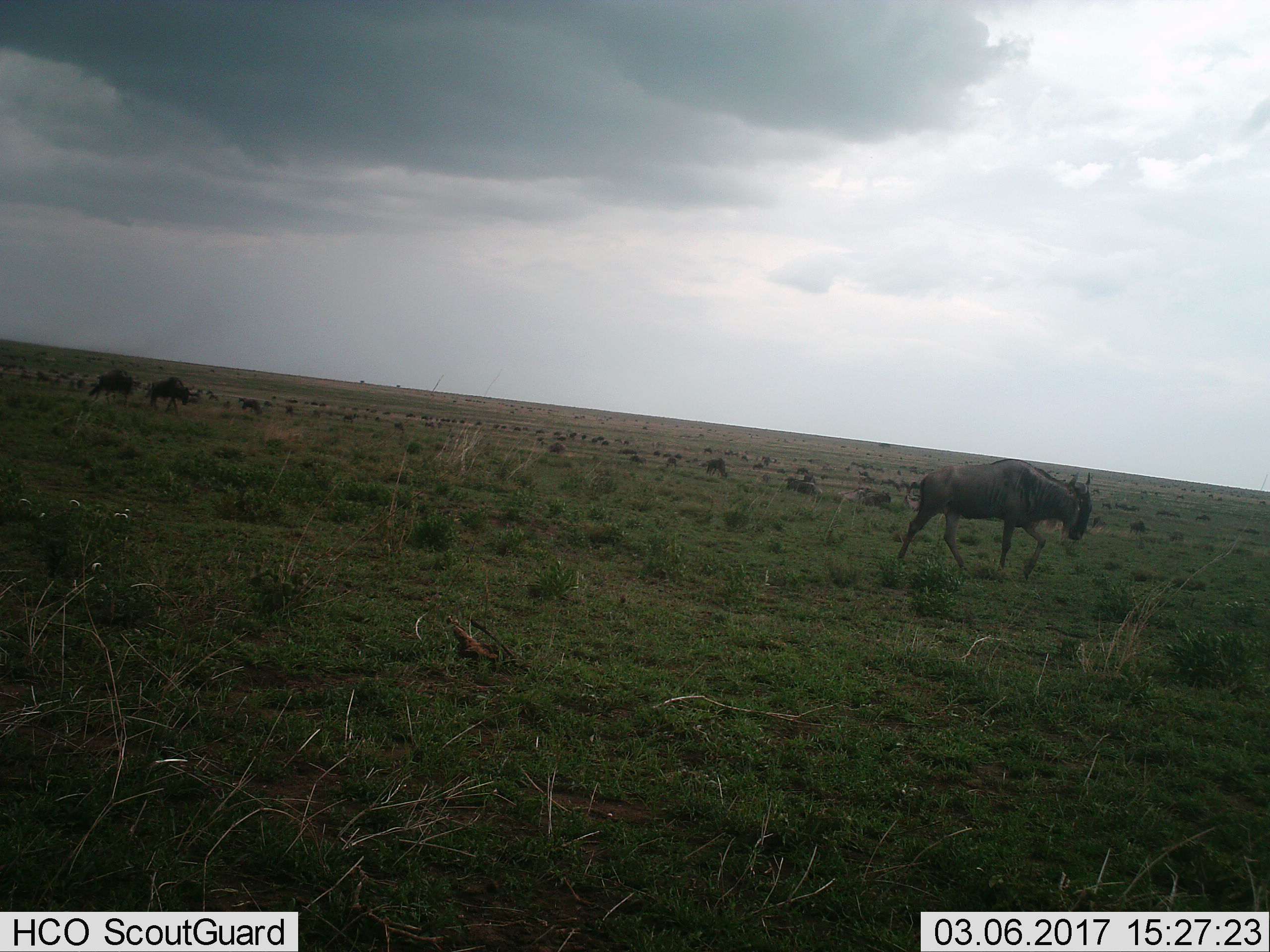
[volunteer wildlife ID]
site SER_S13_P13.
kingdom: Animalia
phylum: Chordata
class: Mammalia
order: Artiodactyla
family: Bovidae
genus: Connochaetes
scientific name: Connochaetes taurinus taurinus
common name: blue wildebeest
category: wildebeestblue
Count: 11-50.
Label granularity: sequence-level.